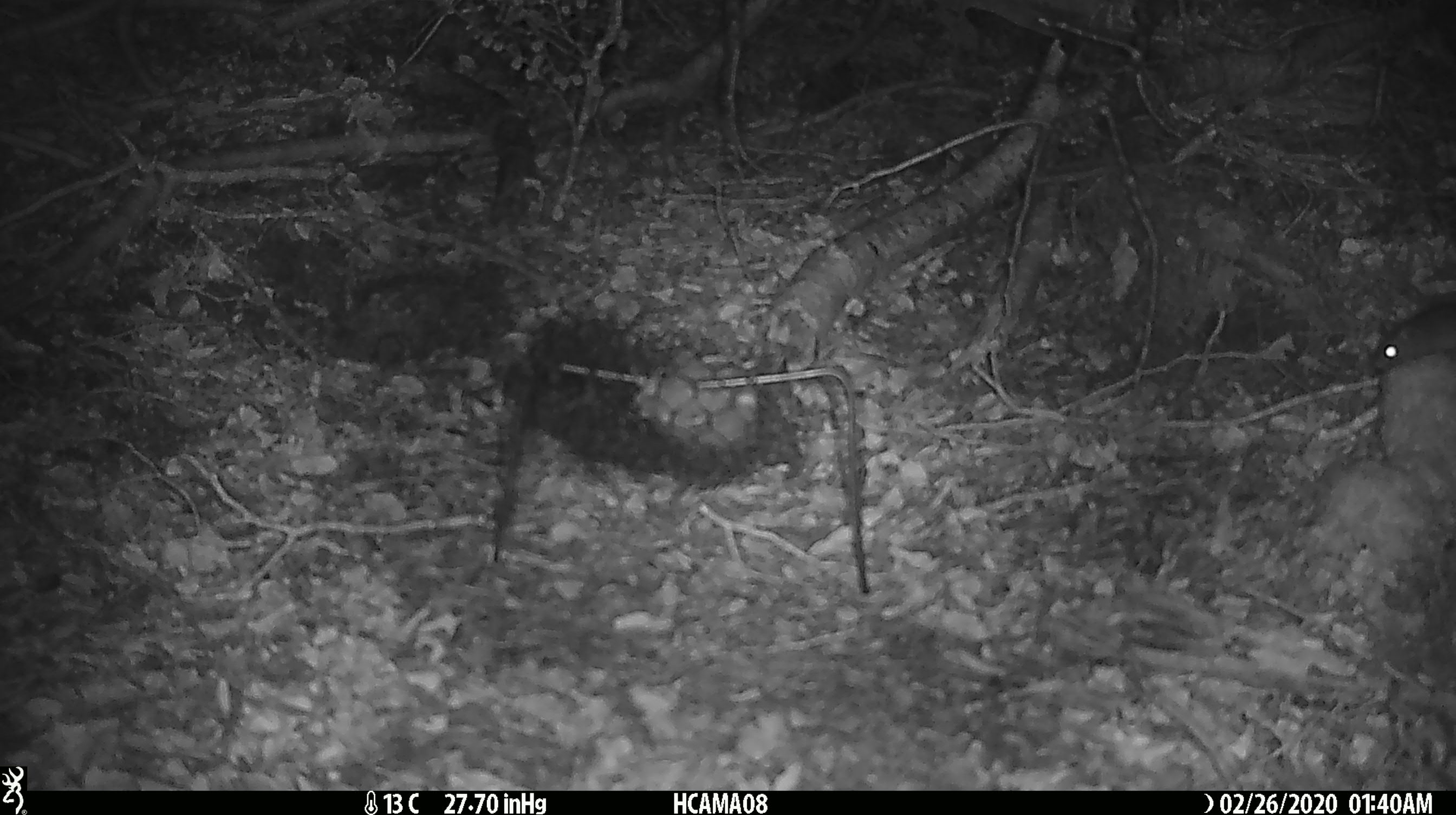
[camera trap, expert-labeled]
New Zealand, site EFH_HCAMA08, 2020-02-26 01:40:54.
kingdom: Animalia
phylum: Chordata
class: Mammalia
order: Rodentia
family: Muridae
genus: Mus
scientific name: Mus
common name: mouse